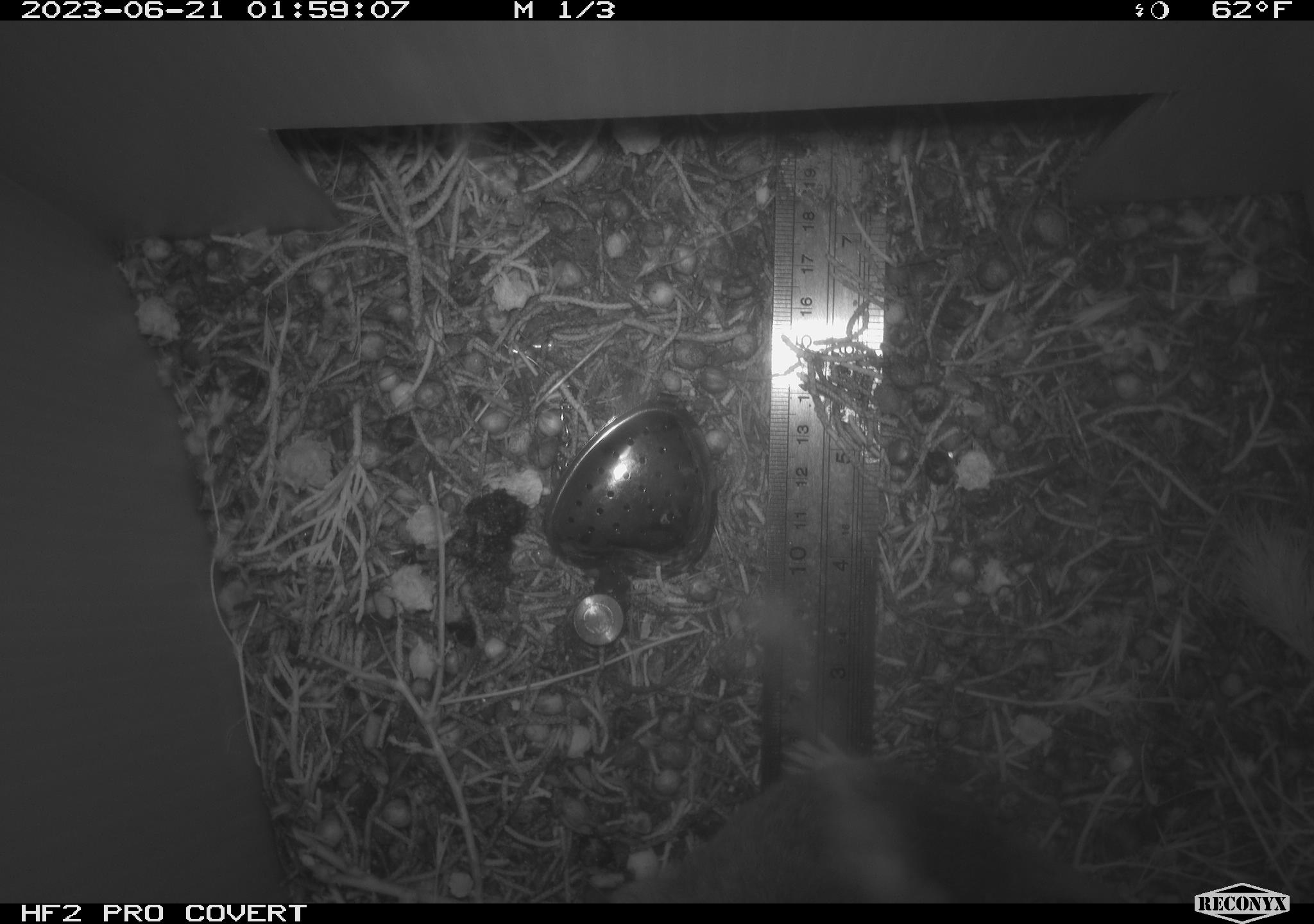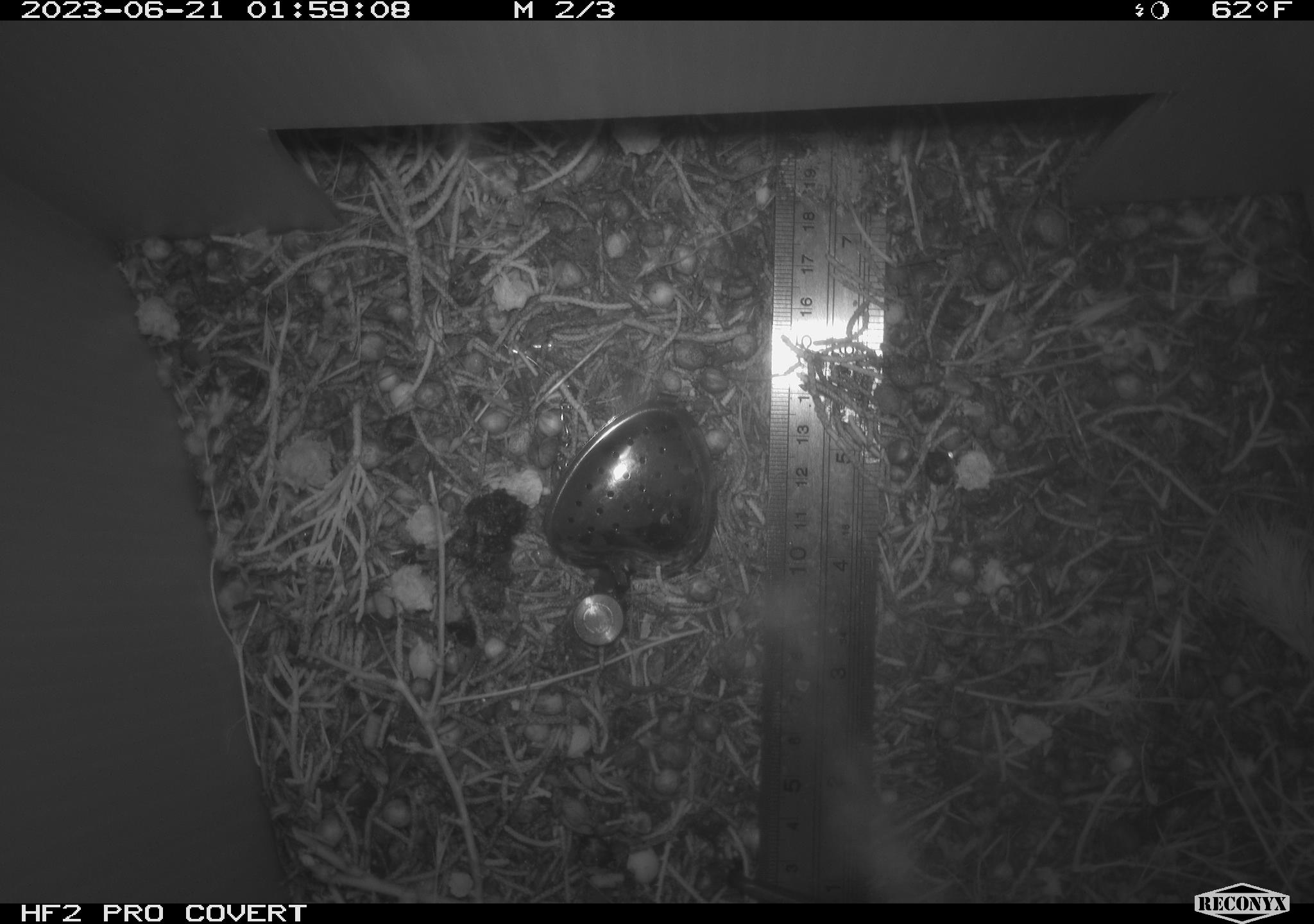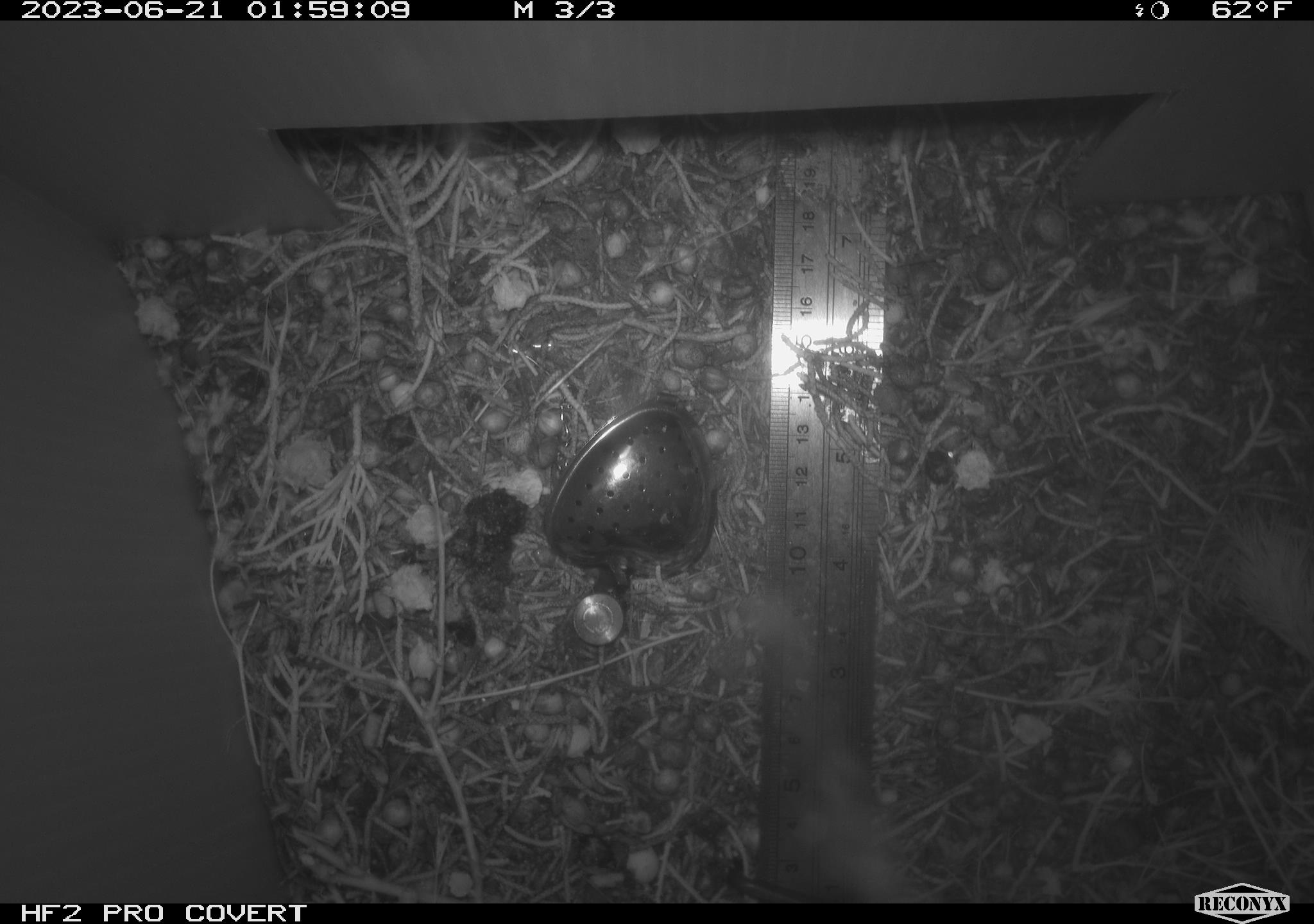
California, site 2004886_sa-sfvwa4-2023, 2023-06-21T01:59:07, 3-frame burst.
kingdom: Animalia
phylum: Chordata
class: Mammalia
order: Rodentia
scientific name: Rodentia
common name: mouse species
Mouse species (Rodentia).